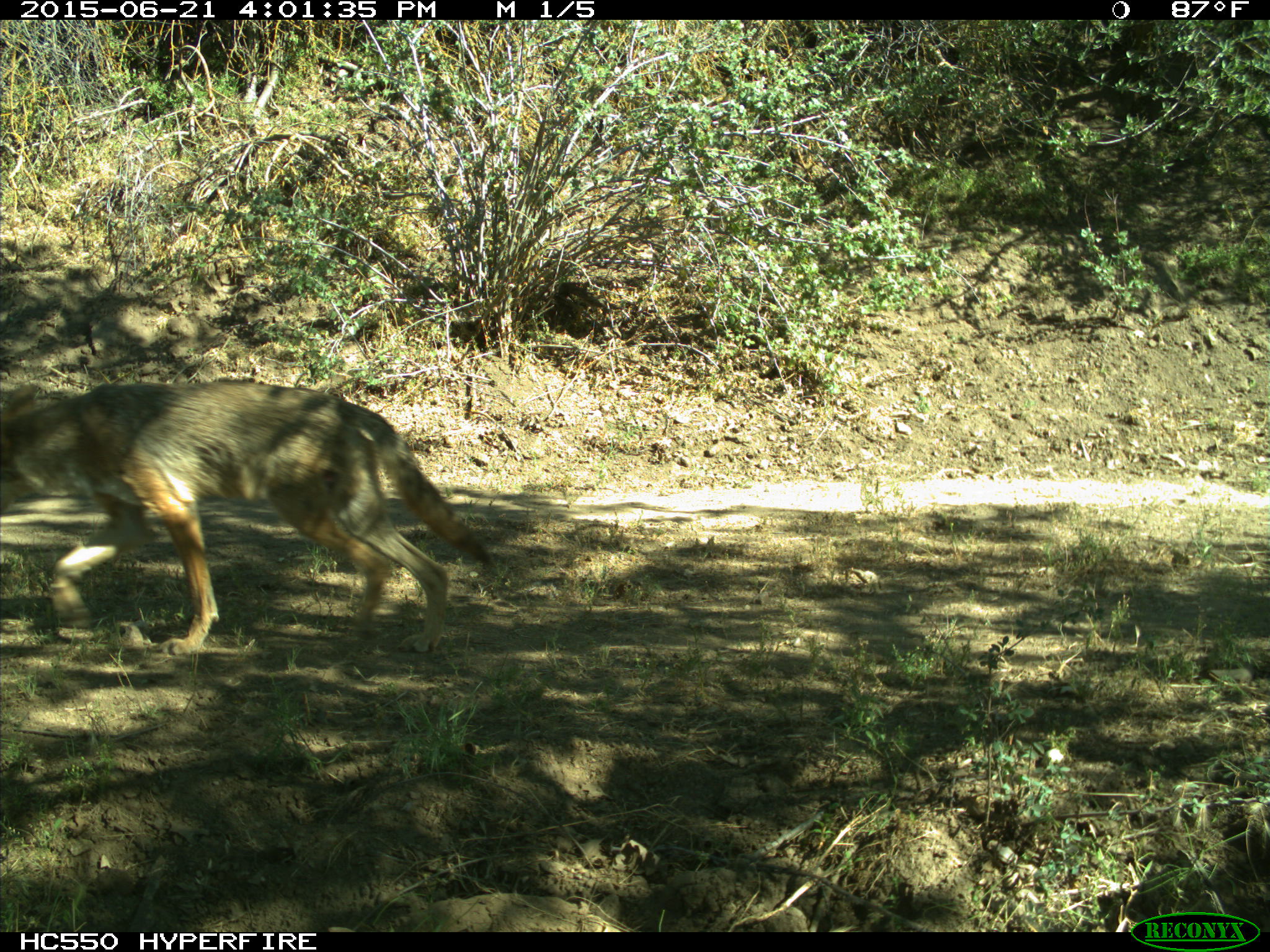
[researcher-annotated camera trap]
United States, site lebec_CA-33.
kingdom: Animalia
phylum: Chordata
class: Mammalia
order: Carnivora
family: Canidae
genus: Canis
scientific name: Canis latrans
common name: coyote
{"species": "Canis latrans (coyote)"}